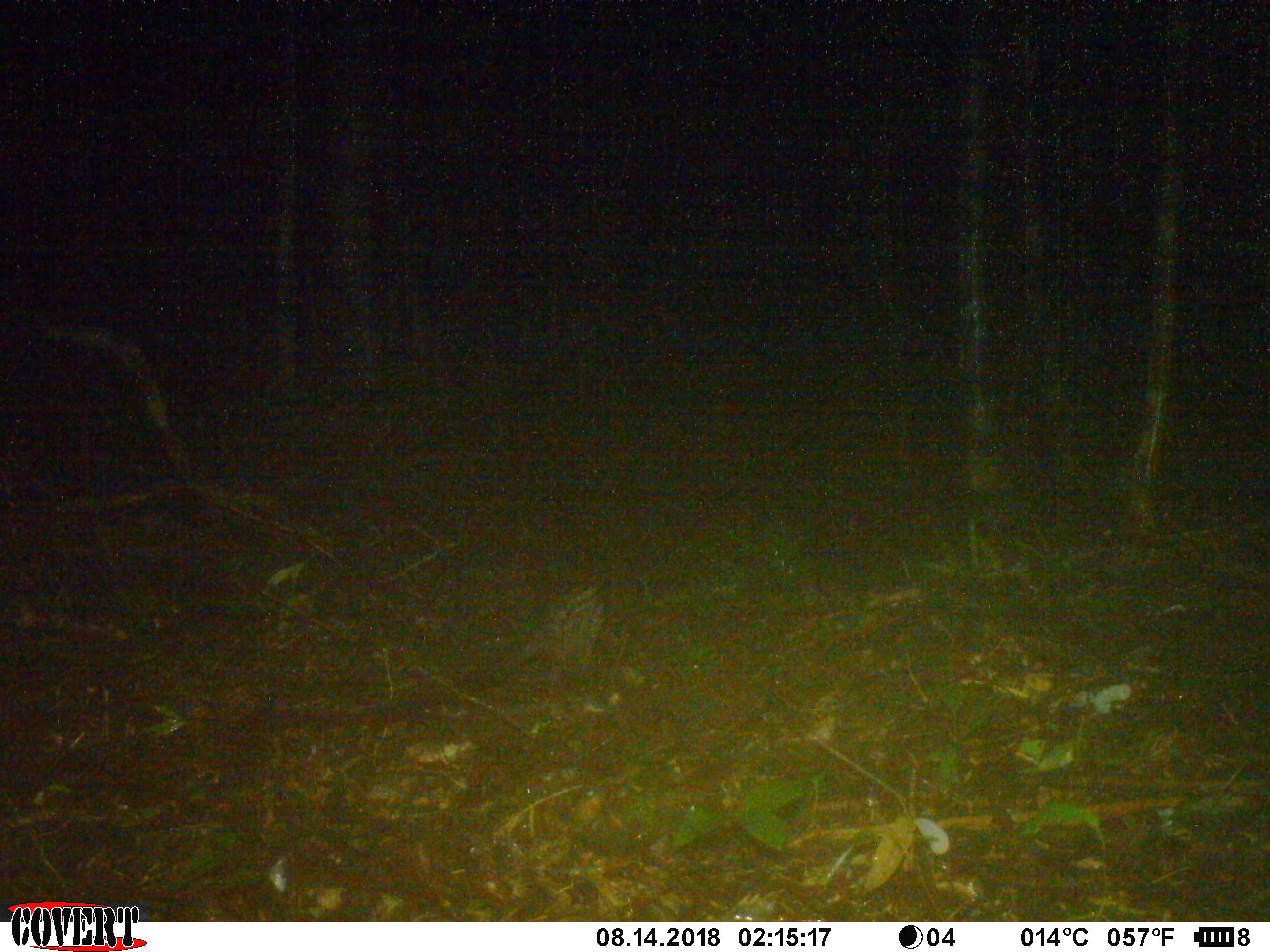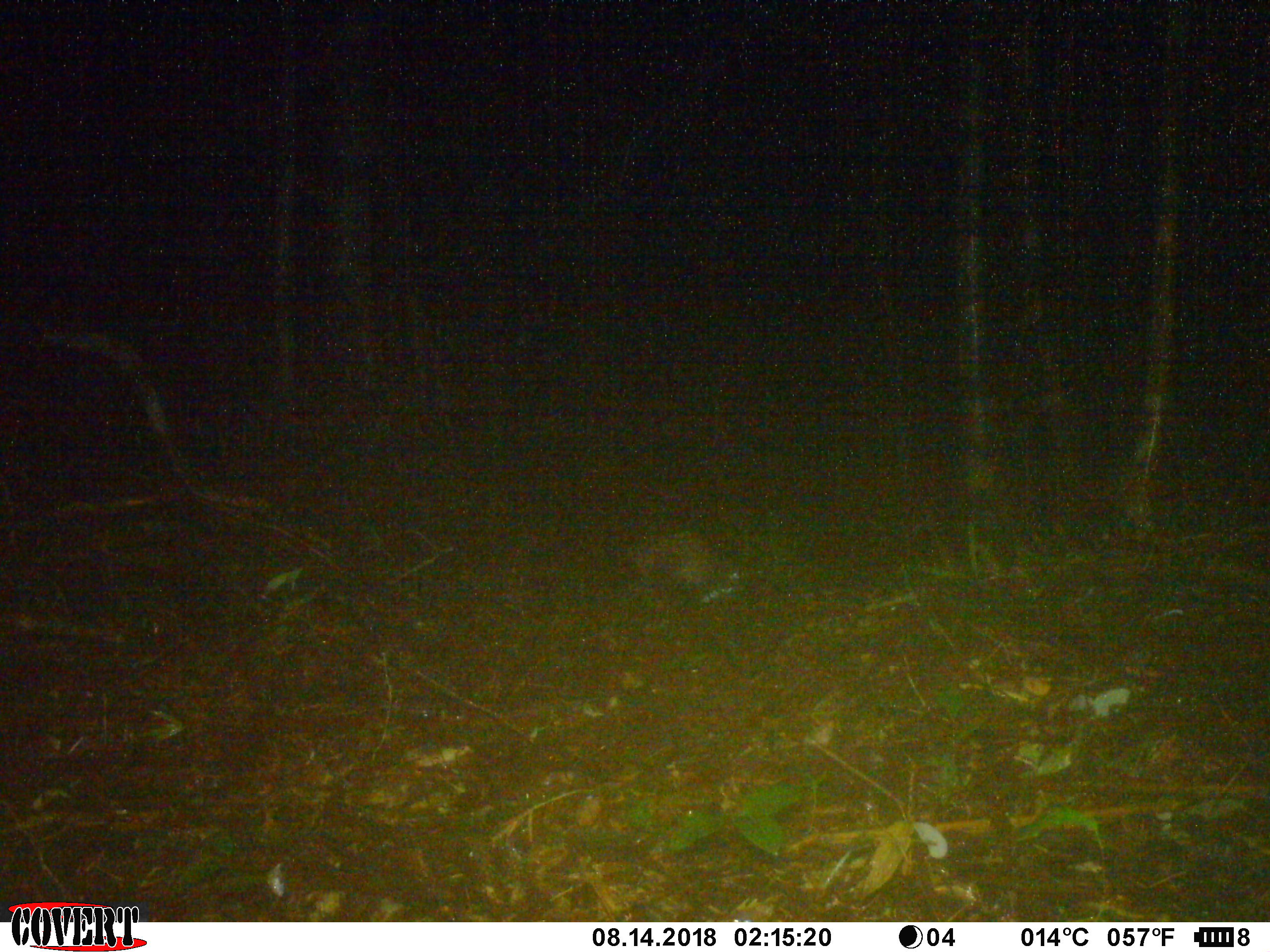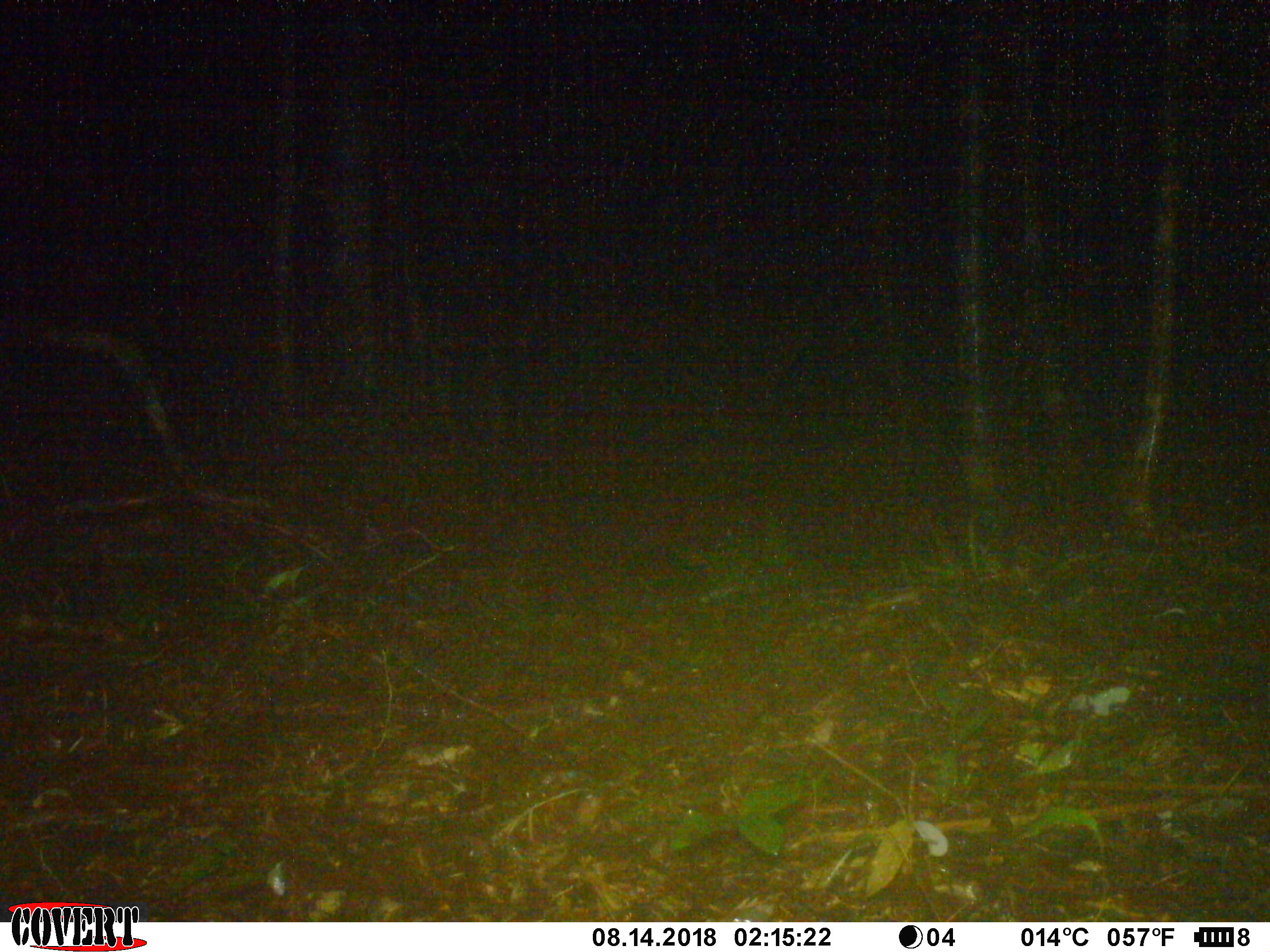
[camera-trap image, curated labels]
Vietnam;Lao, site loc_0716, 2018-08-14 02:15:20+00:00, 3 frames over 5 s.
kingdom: Animalia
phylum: Chordata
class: Mammalia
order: Carnivora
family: Viverridae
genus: Paradoxurus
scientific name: Paradoxurus hermaphroditus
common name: common palm civet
Common palm civet (Paradoxurus hermaphroditus). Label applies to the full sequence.